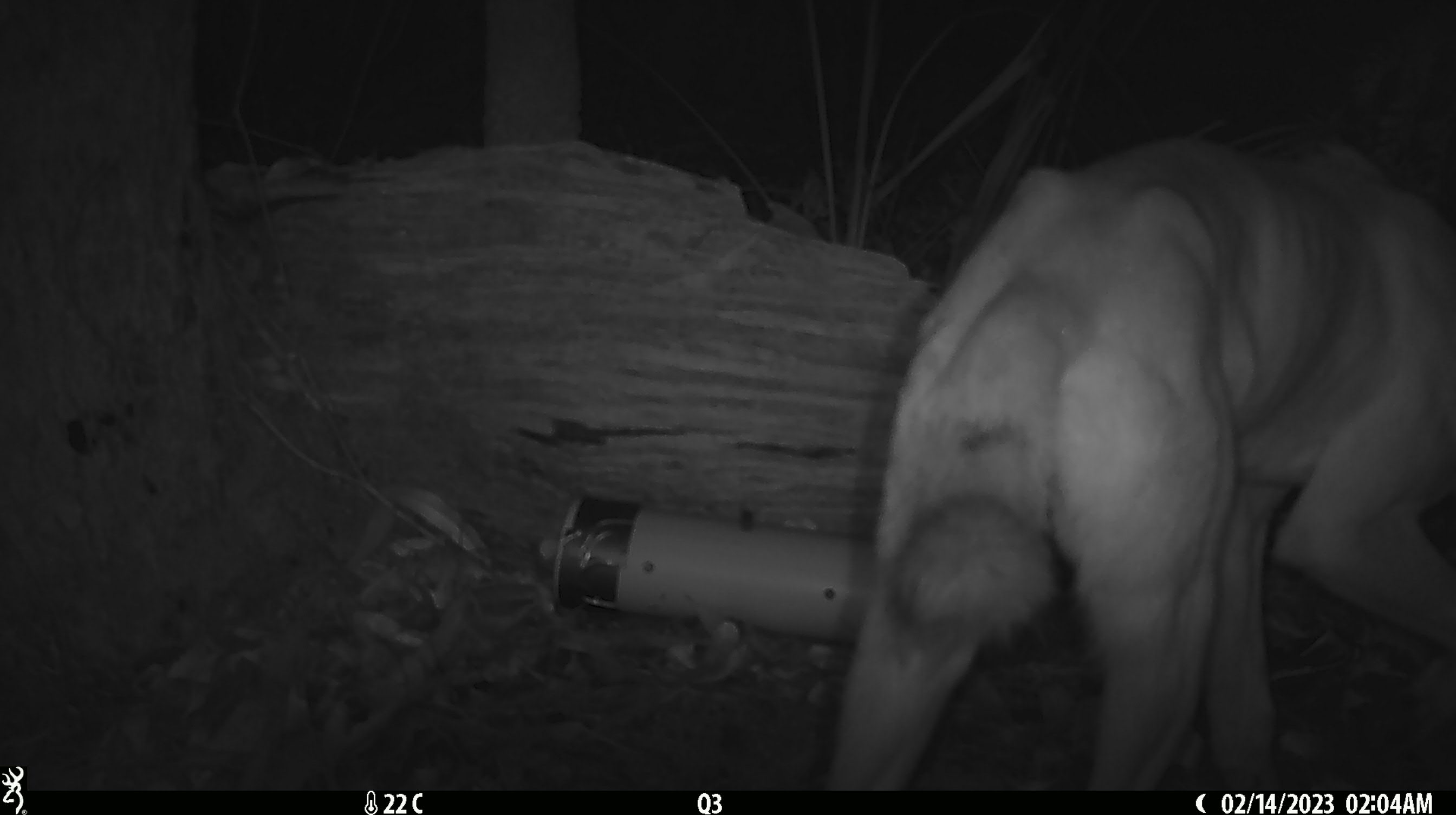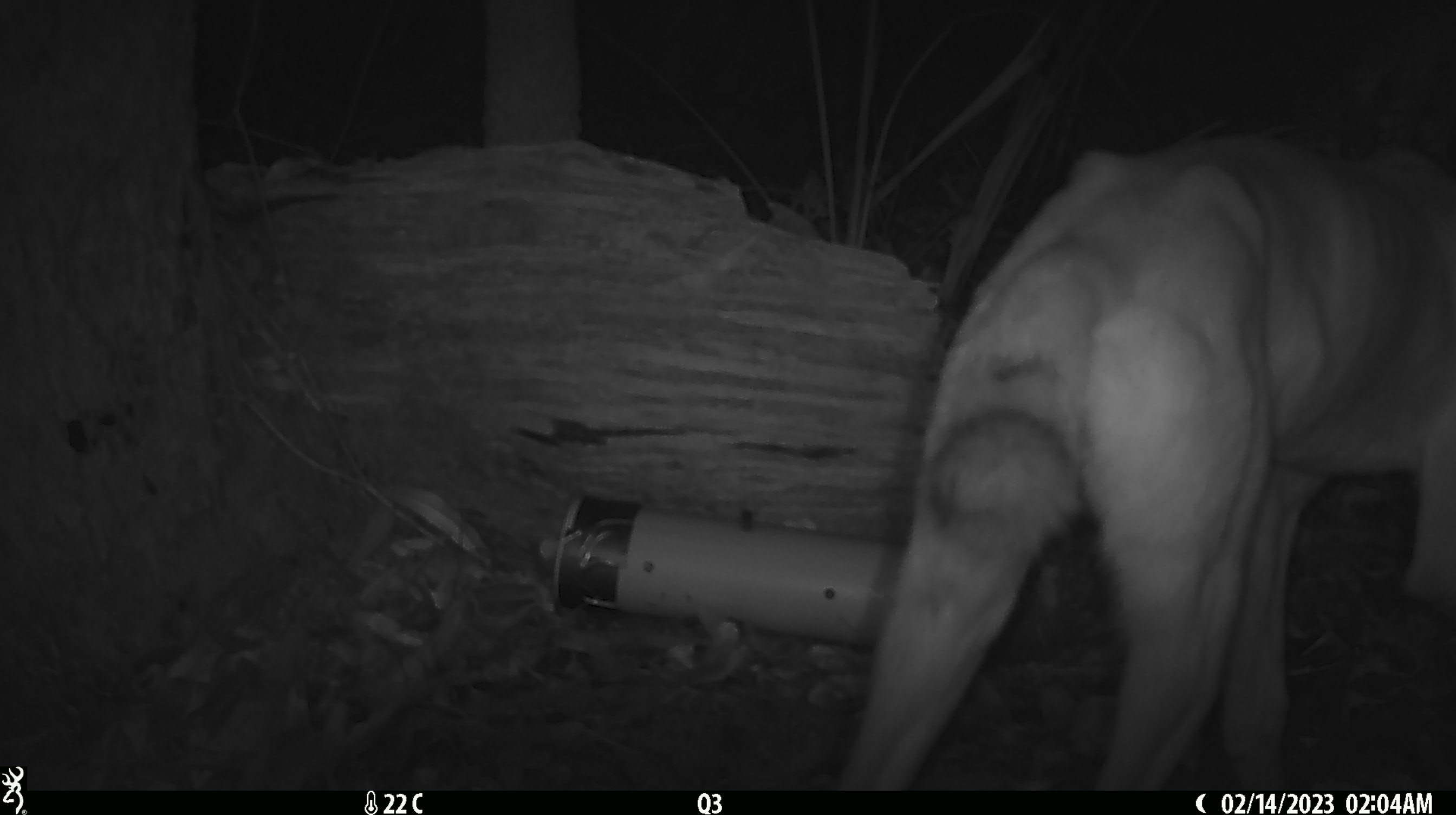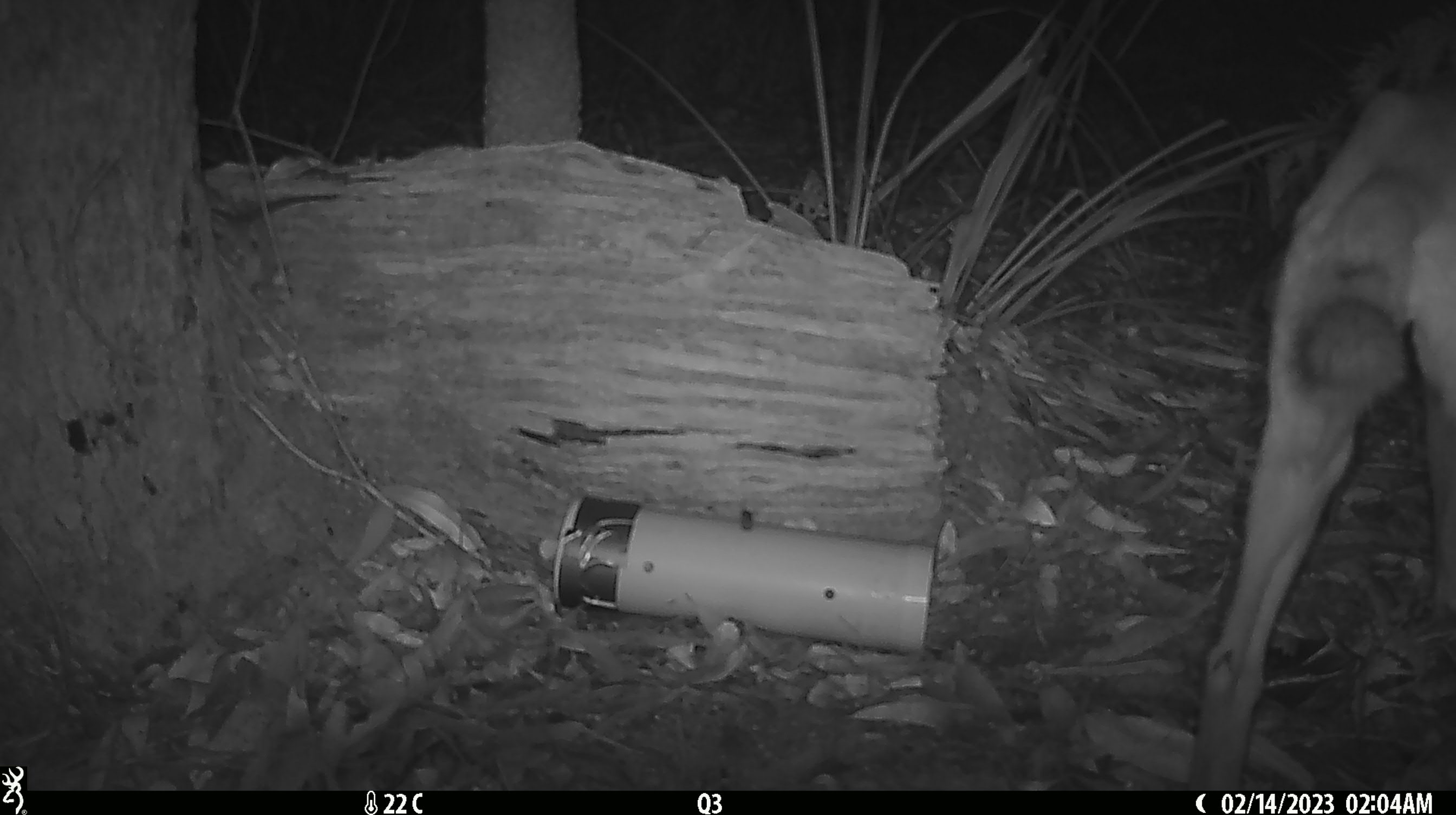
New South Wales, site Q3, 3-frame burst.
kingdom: Animalia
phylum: Chordata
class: Mammalia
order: Carnivora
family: Canidae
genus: Canis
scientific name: Canis familiaris dingo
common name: dingo